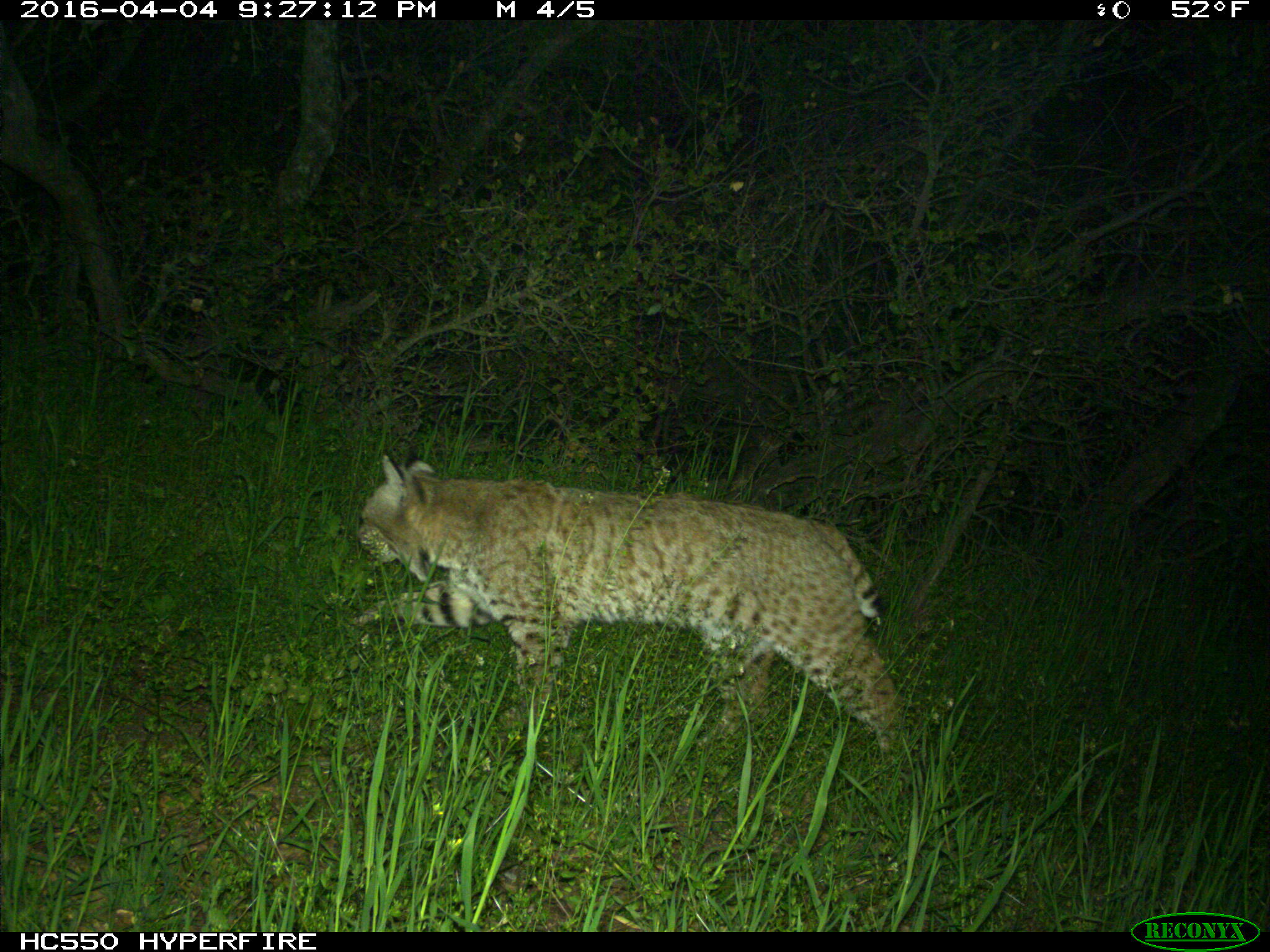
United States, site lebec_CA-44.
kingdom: Animalia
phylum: Chordata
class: Mammalia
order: Carnivora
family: Felidae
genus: Lynx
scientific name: Lynx rufus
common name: bobcat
Lynx rufus (bobcat).